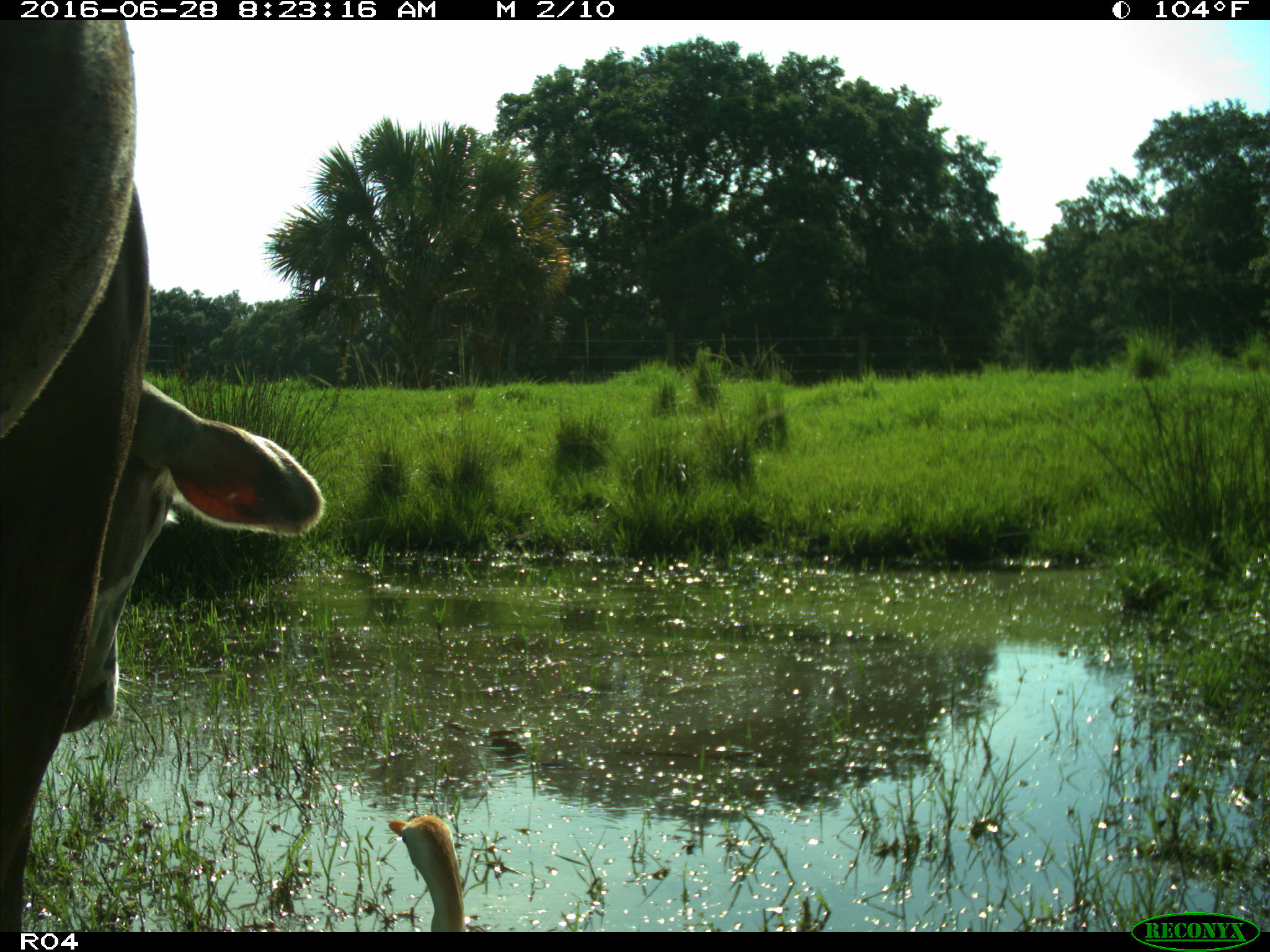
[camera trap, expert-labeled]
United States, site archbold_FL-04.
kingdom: Animalia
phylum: Chordata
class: Mammalia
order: Artiodactyla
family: Bovidae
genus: Bos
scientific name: Bos taurus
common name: domestic cow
Bos taurus (domestic cow).